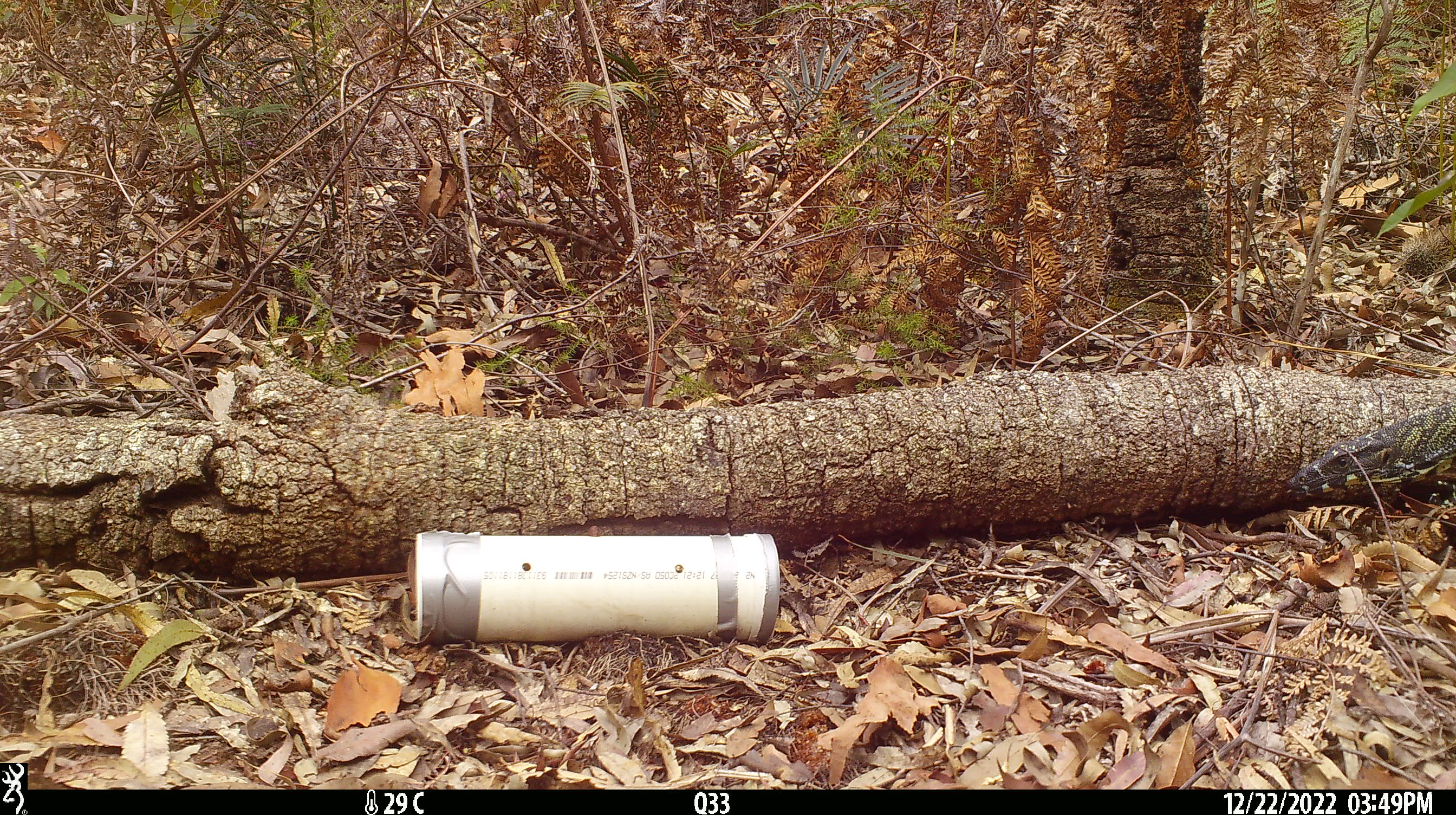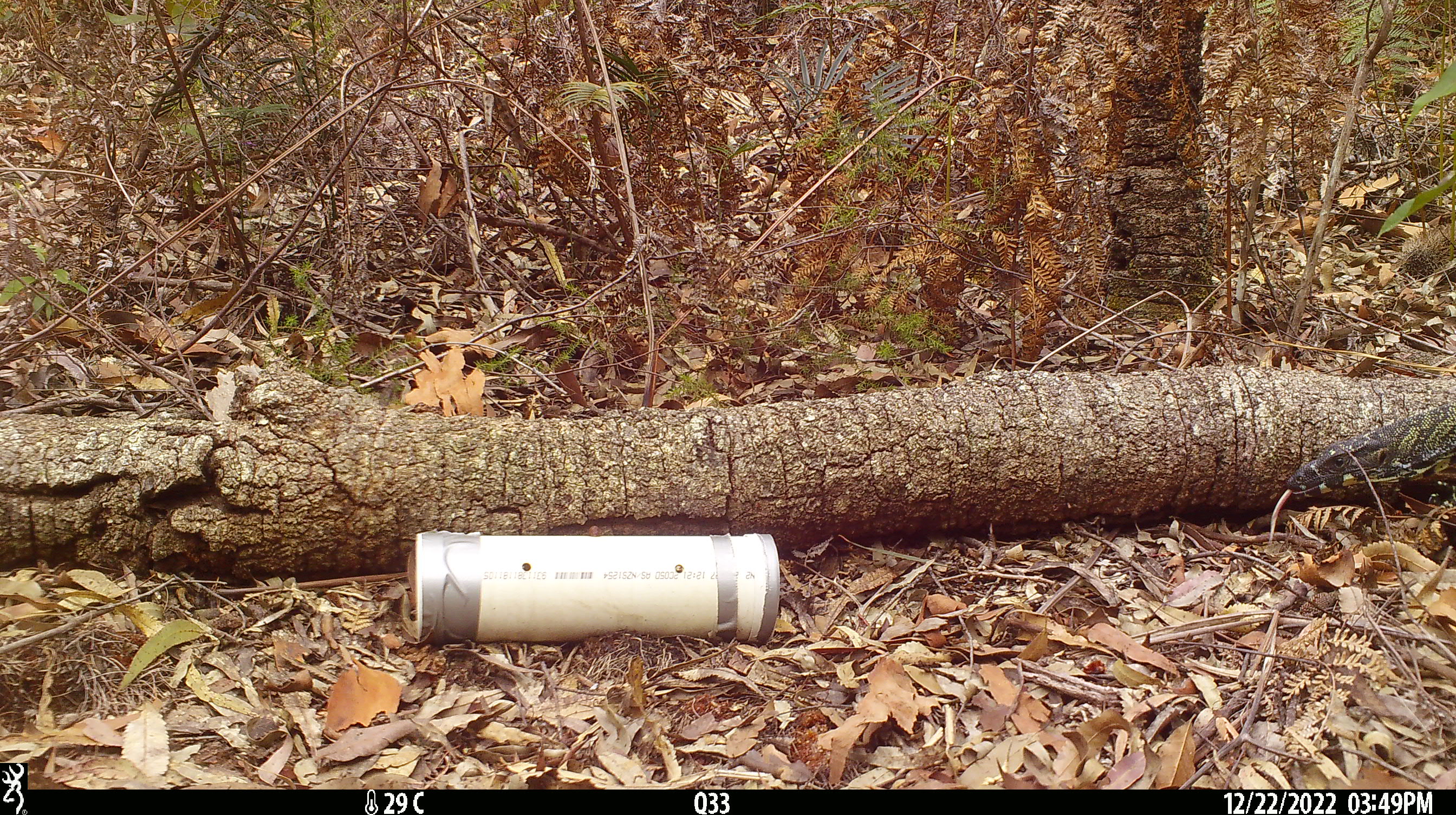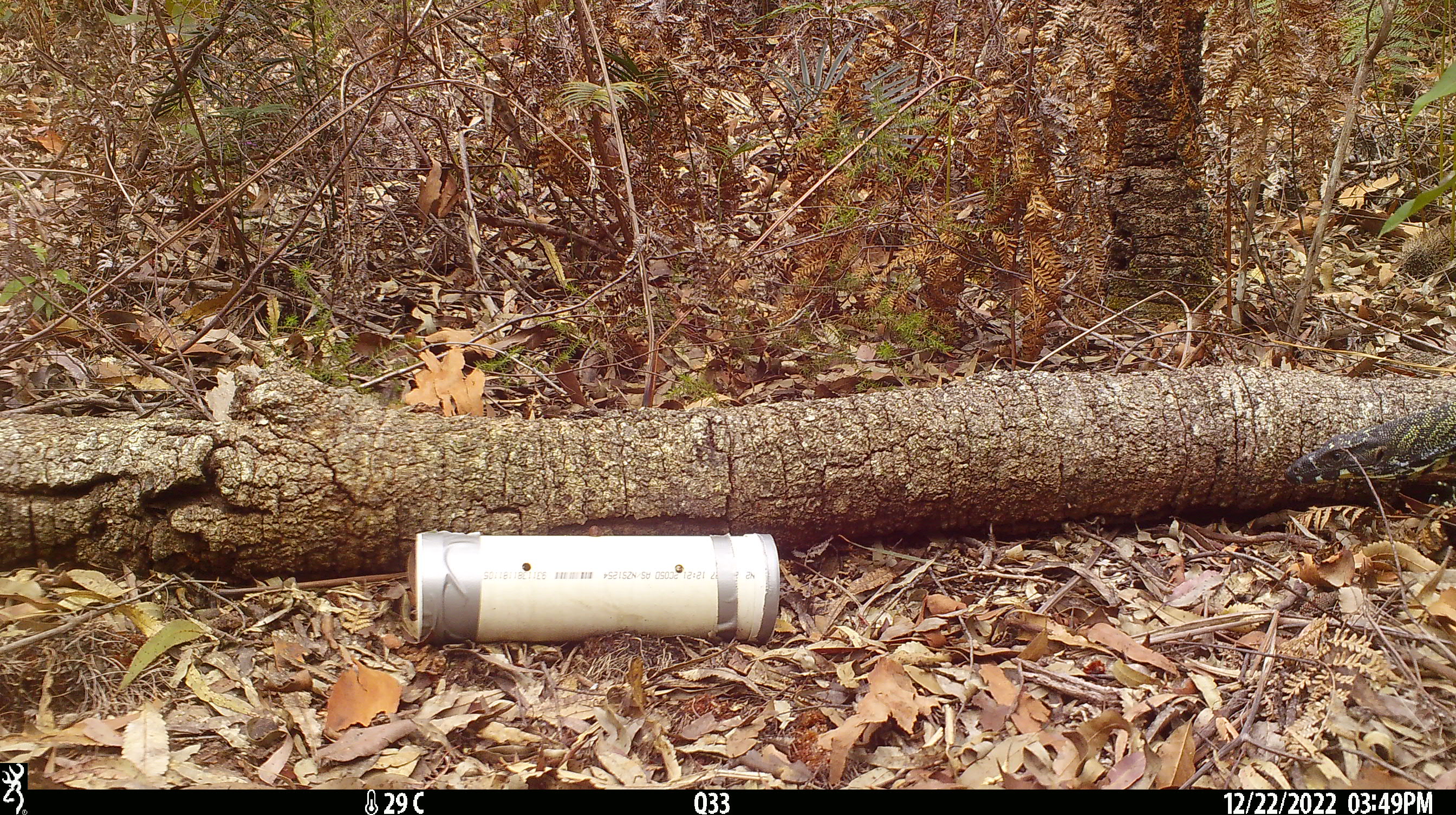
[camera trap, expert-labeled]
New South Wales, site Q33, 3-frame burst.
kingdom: Animalia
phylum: Chordata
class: Reptilia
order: Squamata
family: Varanidae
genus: Varanus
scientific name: Varanus varius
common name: lace monitor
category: goanna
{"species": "goanna (lace monitor) (Varanus varius)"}